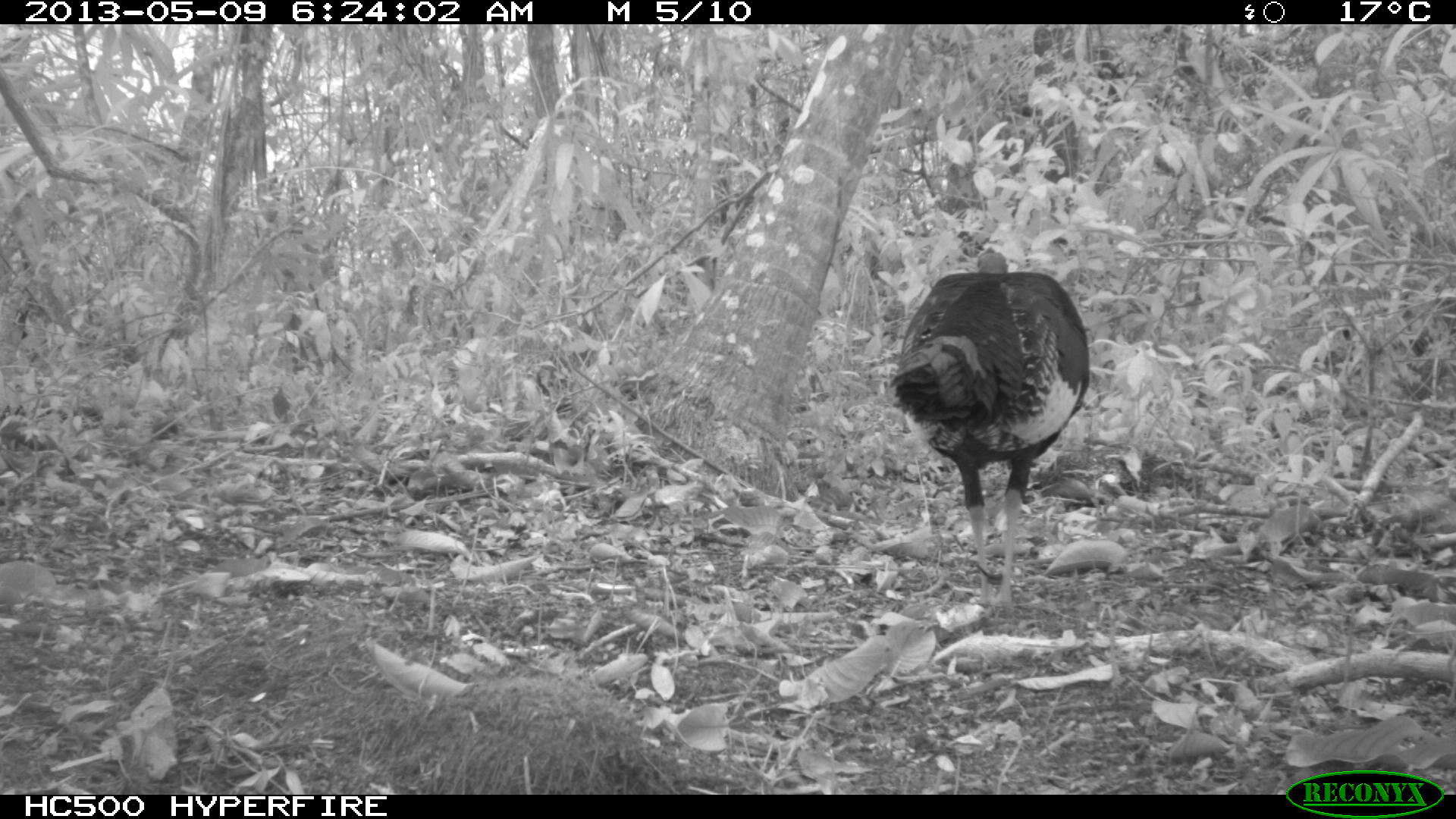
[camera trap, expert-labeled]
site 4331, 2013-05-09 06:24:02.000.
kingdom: Animalia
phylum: Chordata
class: Aves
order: Galliformes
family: Phasianidae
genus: Meleagris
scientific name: Meleagris ocellata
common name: ocellated turkey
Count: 1.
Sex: male.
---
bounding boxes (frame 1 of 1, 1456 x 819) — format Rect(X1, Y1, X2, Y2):
meleagris ocellata: Rect(890, 243, 1089, 612)